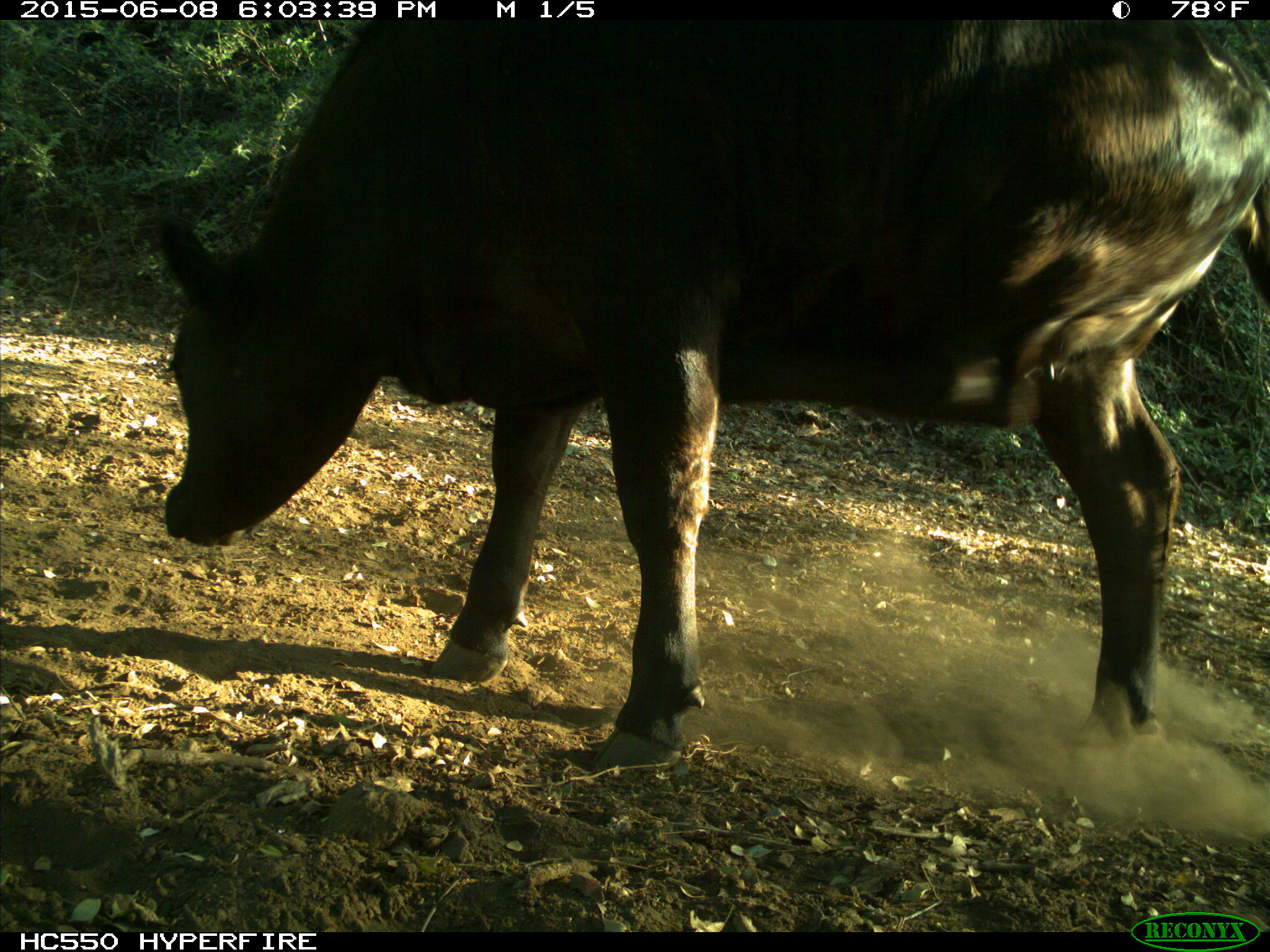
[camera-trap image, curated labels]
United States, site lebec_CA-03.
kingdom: Animalia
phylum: Chordata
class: Mammalia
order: Artiodactyla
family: Bovidae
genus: Bos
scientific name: Bos taurus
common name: domestic cow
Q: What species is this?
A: Bos taurus (domestic cow).